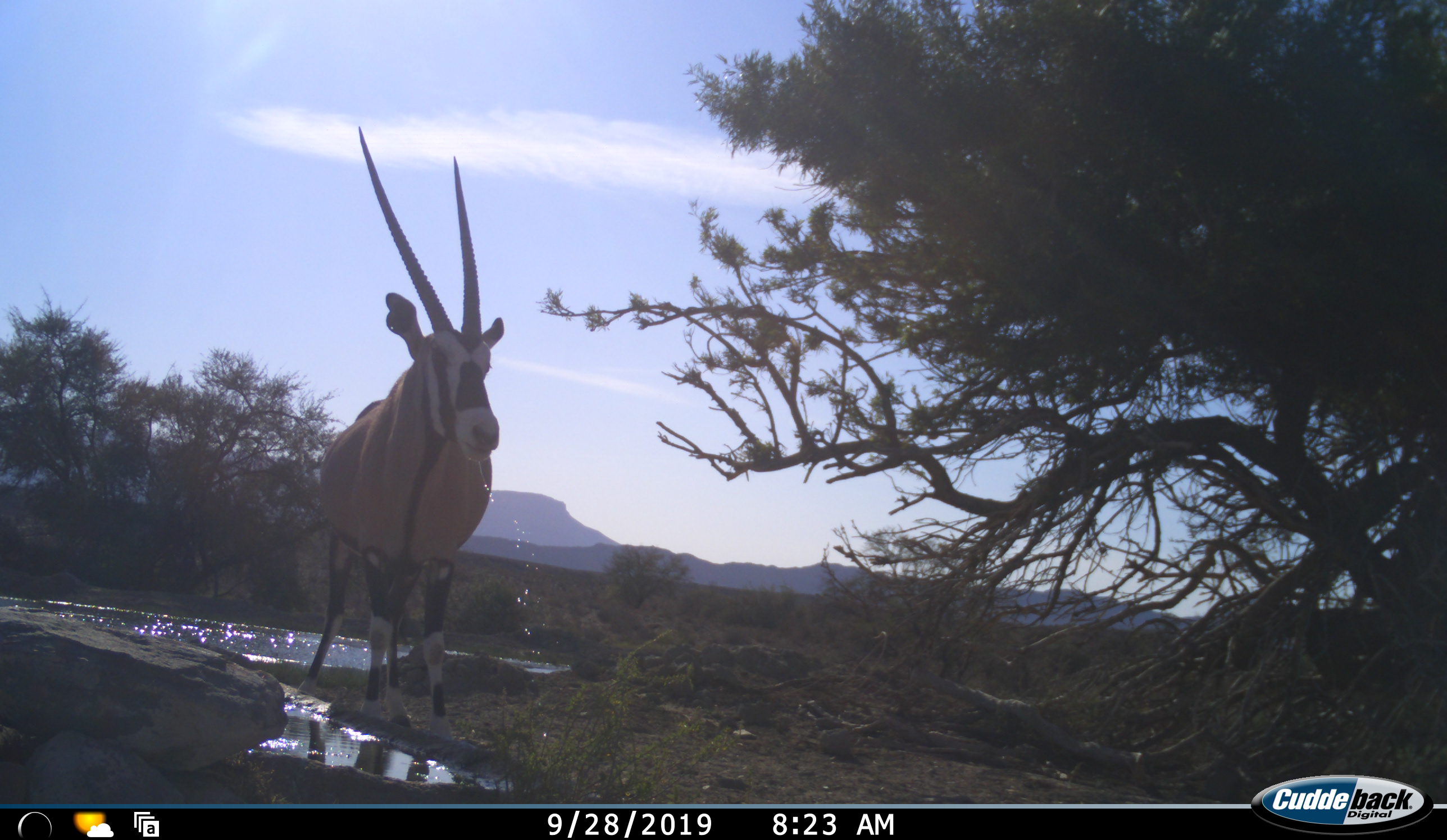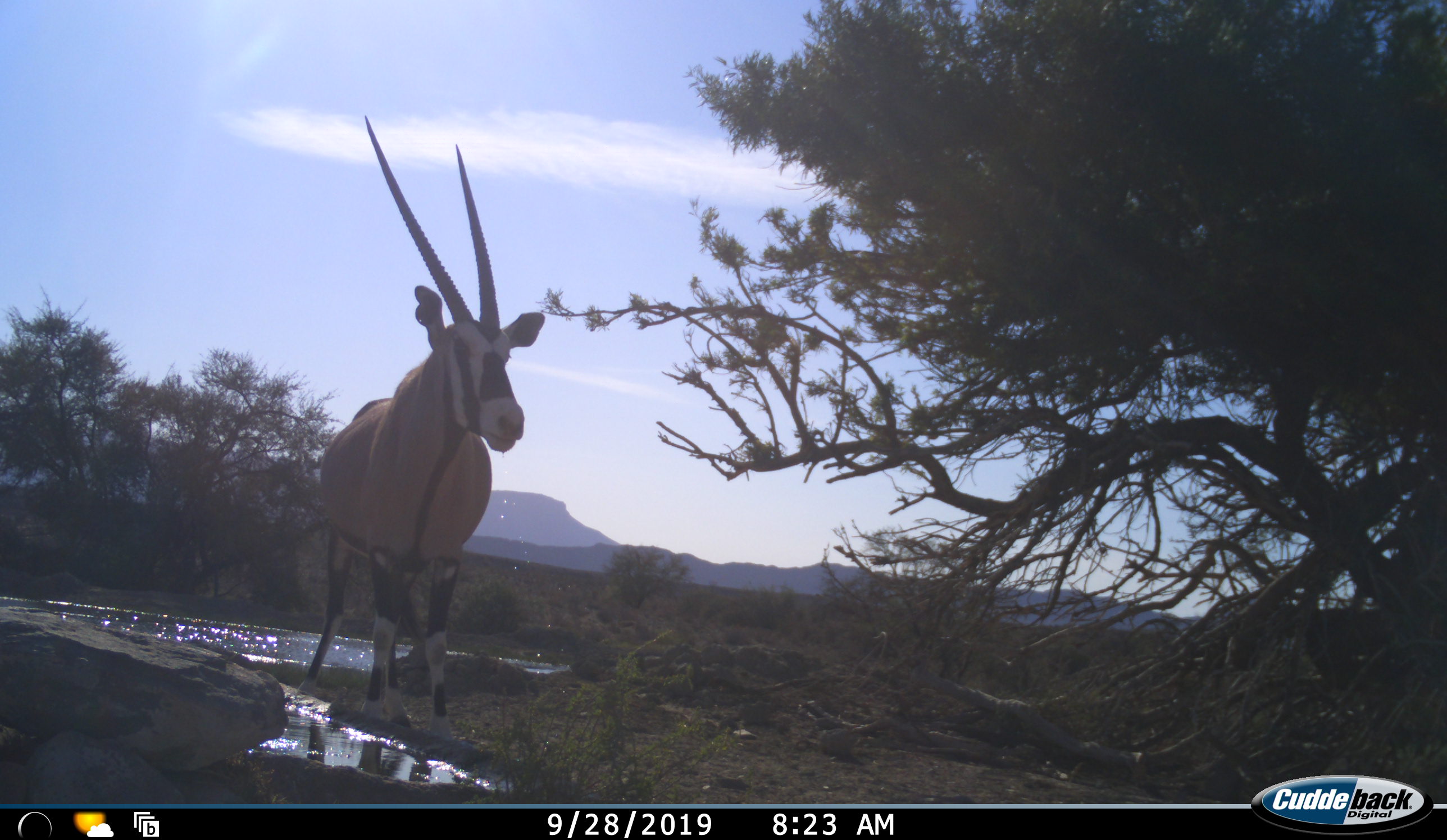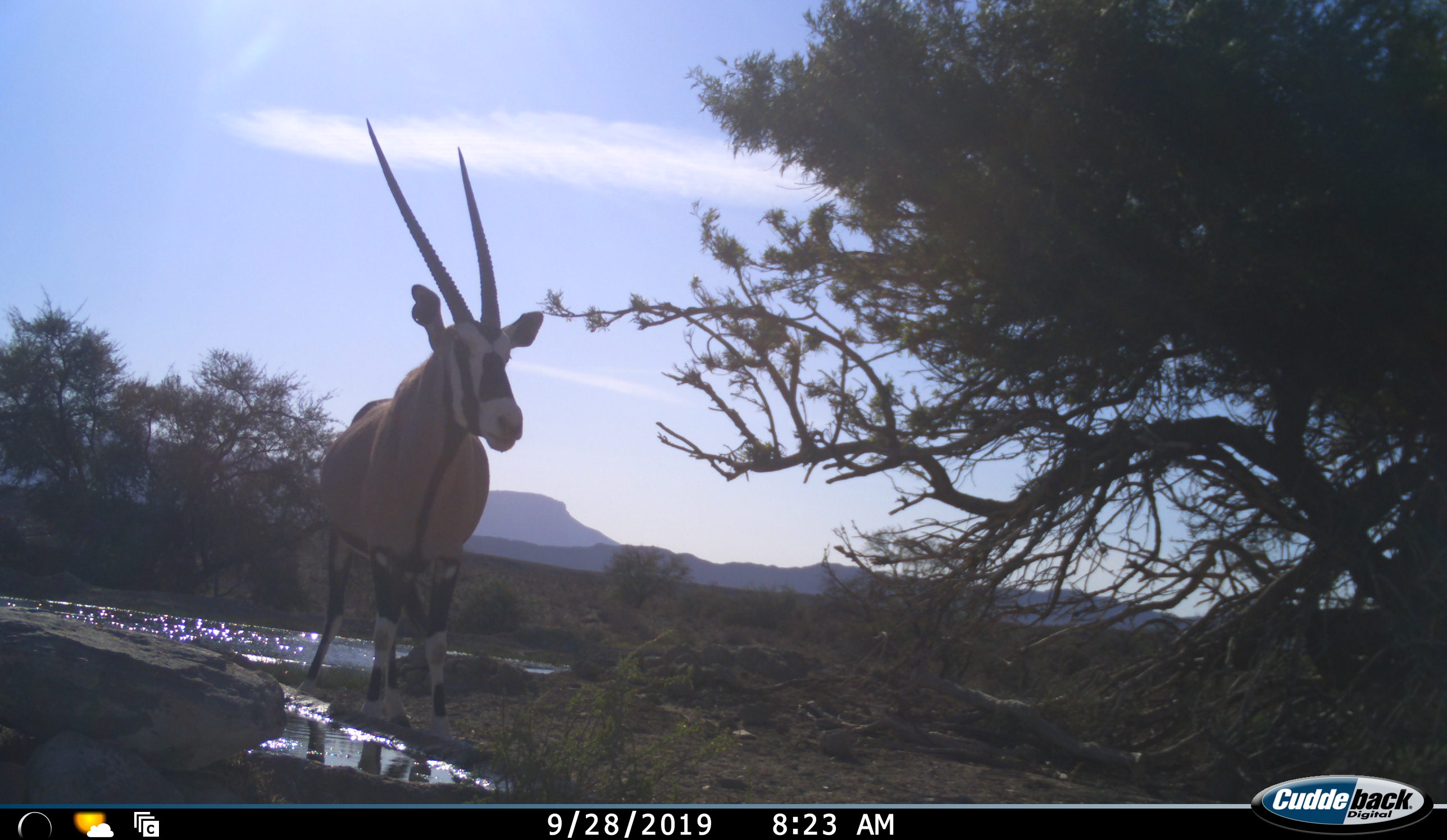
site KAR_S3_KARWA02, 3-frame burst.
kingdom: Animalia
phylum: Chordata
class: Mammalia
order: Artiodactyla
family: Bovidae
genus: Oryx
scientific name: Oryx gazella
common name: gemsbok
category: oryx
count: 1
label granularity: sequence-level